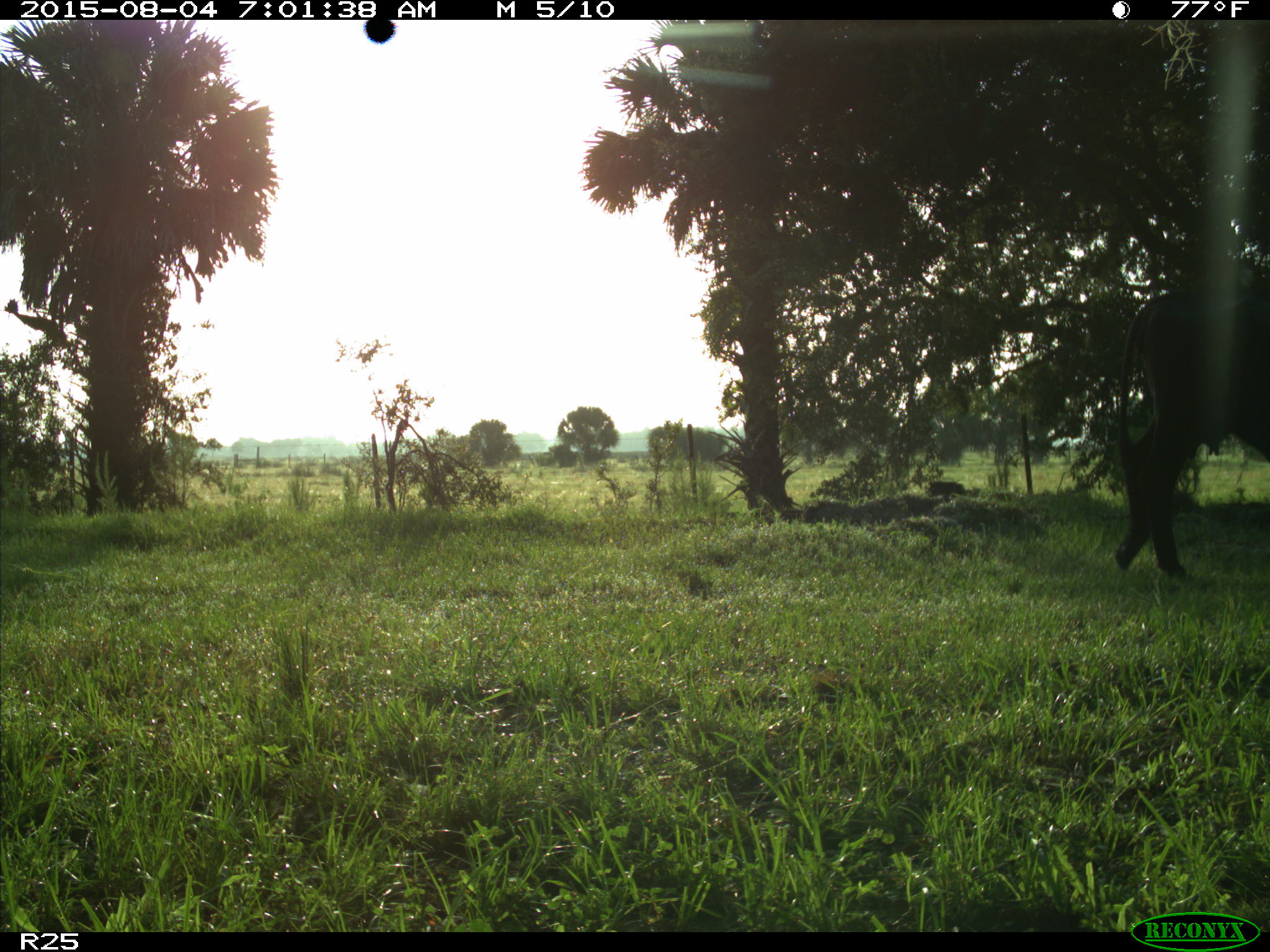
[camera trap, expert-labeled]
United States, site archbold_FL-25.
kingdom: Animalia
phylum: Chordata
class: Mammalia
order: Artiodactyla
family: Bovidae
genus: Bos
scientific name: Bos taurus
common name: domestic cow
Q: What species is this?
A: Bos taurus (domestic cow).